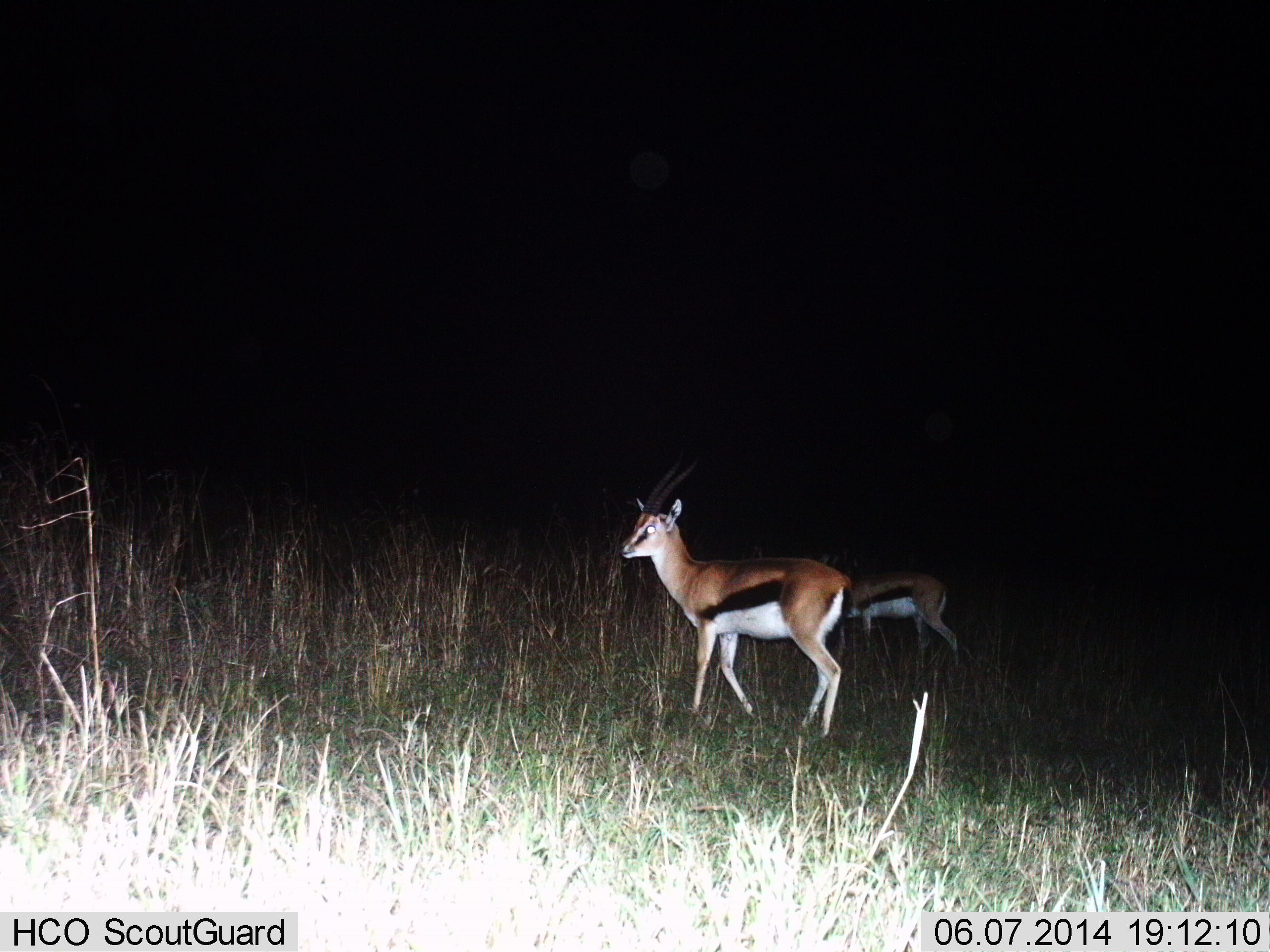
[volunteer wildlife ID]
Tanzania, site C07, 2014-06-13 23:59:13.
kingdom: Animalia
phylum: Chordata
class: Mammalia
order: Artiodactyla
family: Bovidae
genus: Eudorcas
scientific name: Eudorcas thomsonii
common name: thomson's gazelle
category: gazellethomsons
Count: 2.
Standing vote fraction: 80%.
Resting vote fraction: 10%.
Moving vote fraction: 30%.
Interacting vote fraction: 0%.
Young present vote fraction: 10%.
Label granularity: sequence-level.